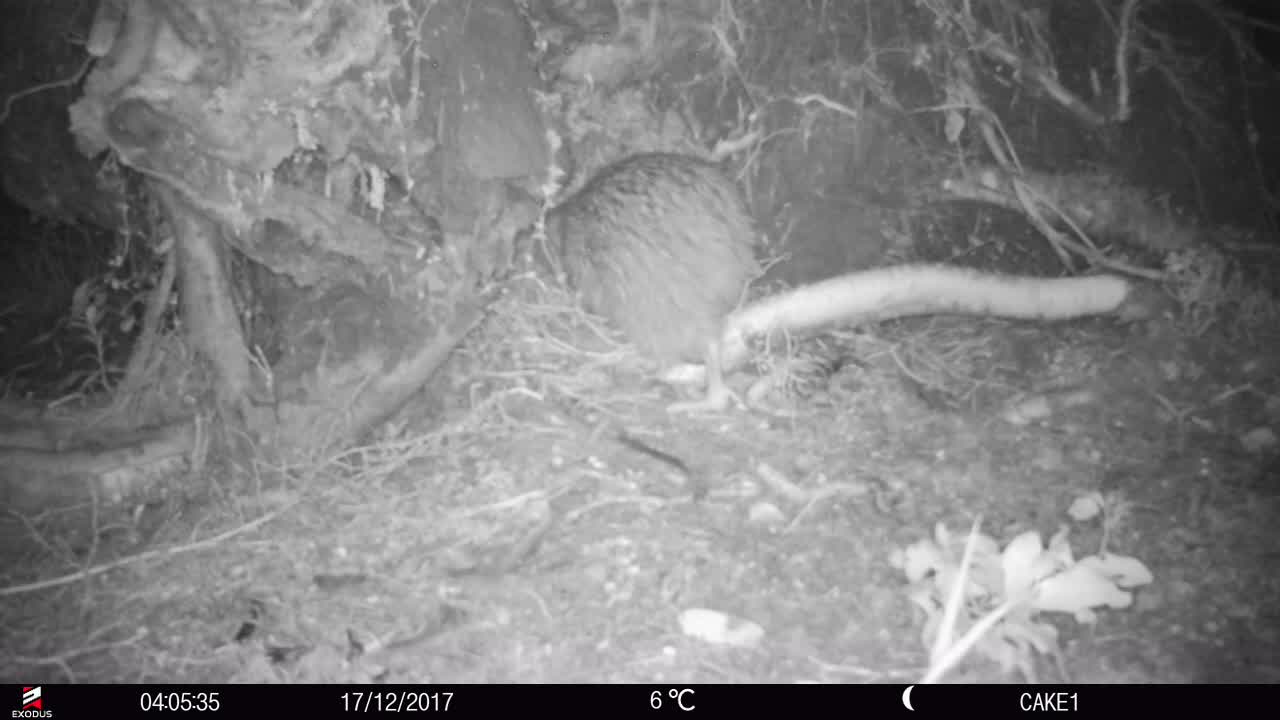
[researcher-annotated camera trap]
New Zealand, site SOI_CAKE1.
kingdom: Animalia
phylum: Chordata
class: Aves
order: Apterygiformes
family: Apterygidae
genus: Apteryx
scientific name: Apteryx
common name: kiwi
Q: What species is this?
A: Kiwi (Apteryx).